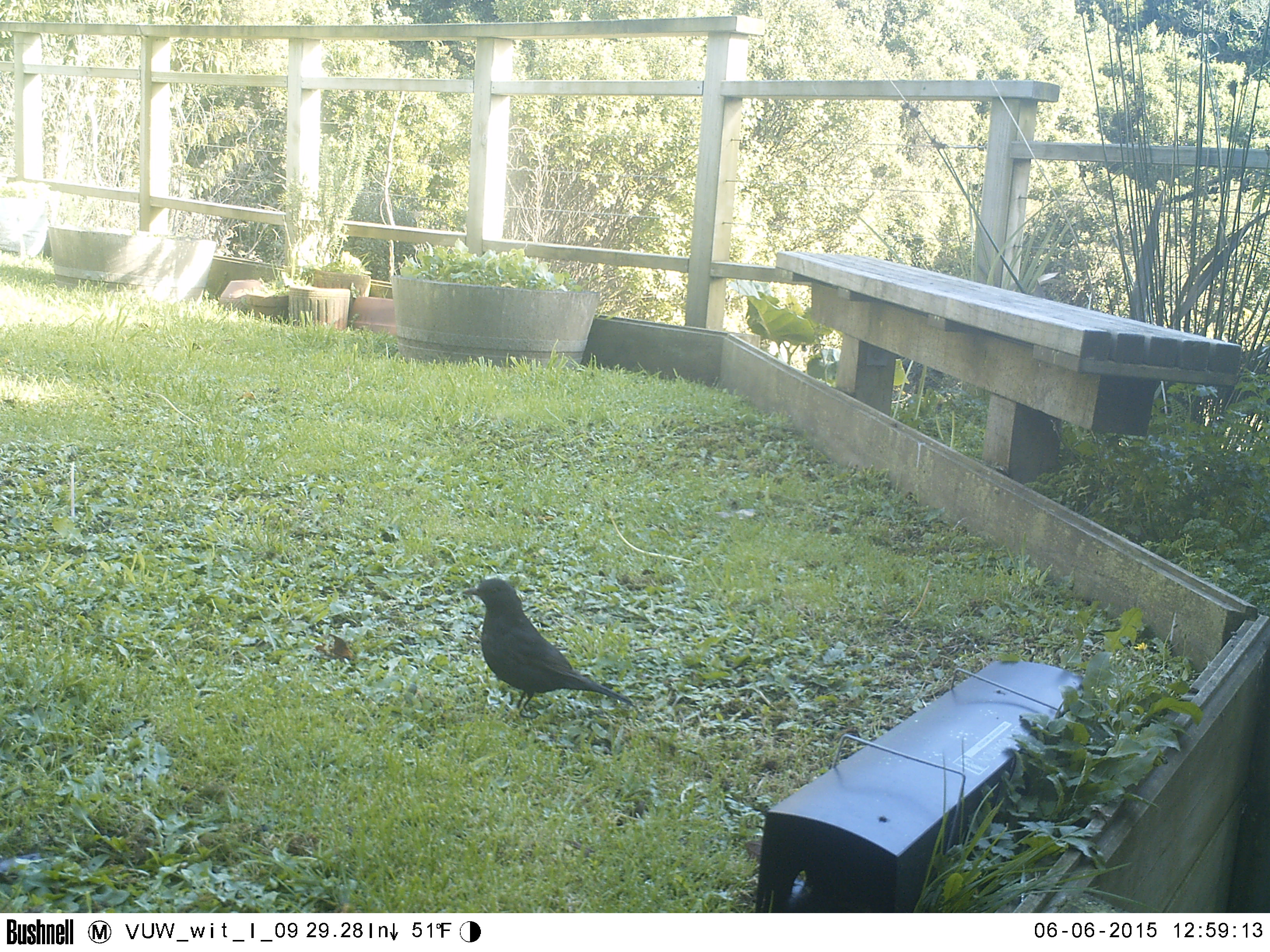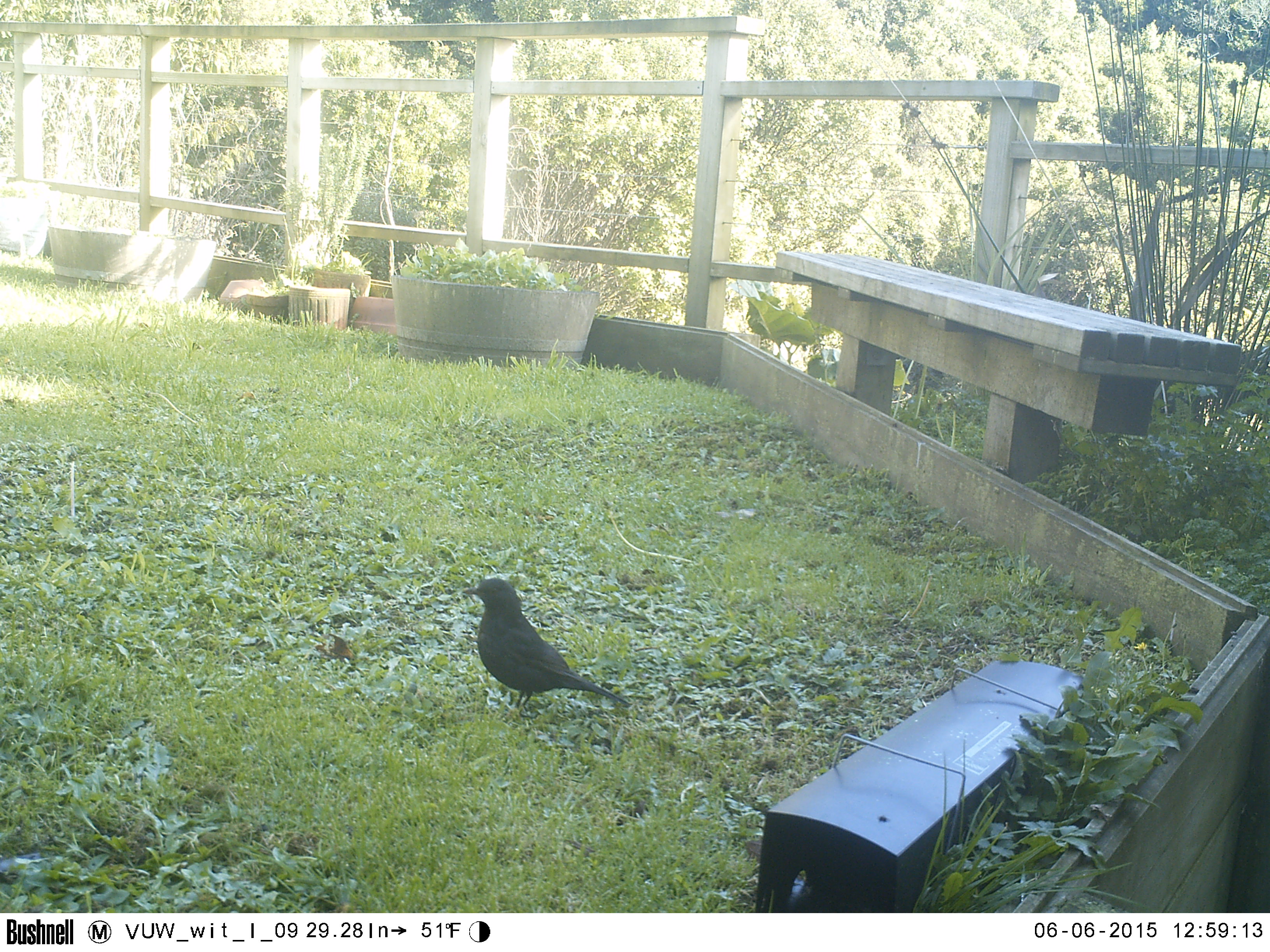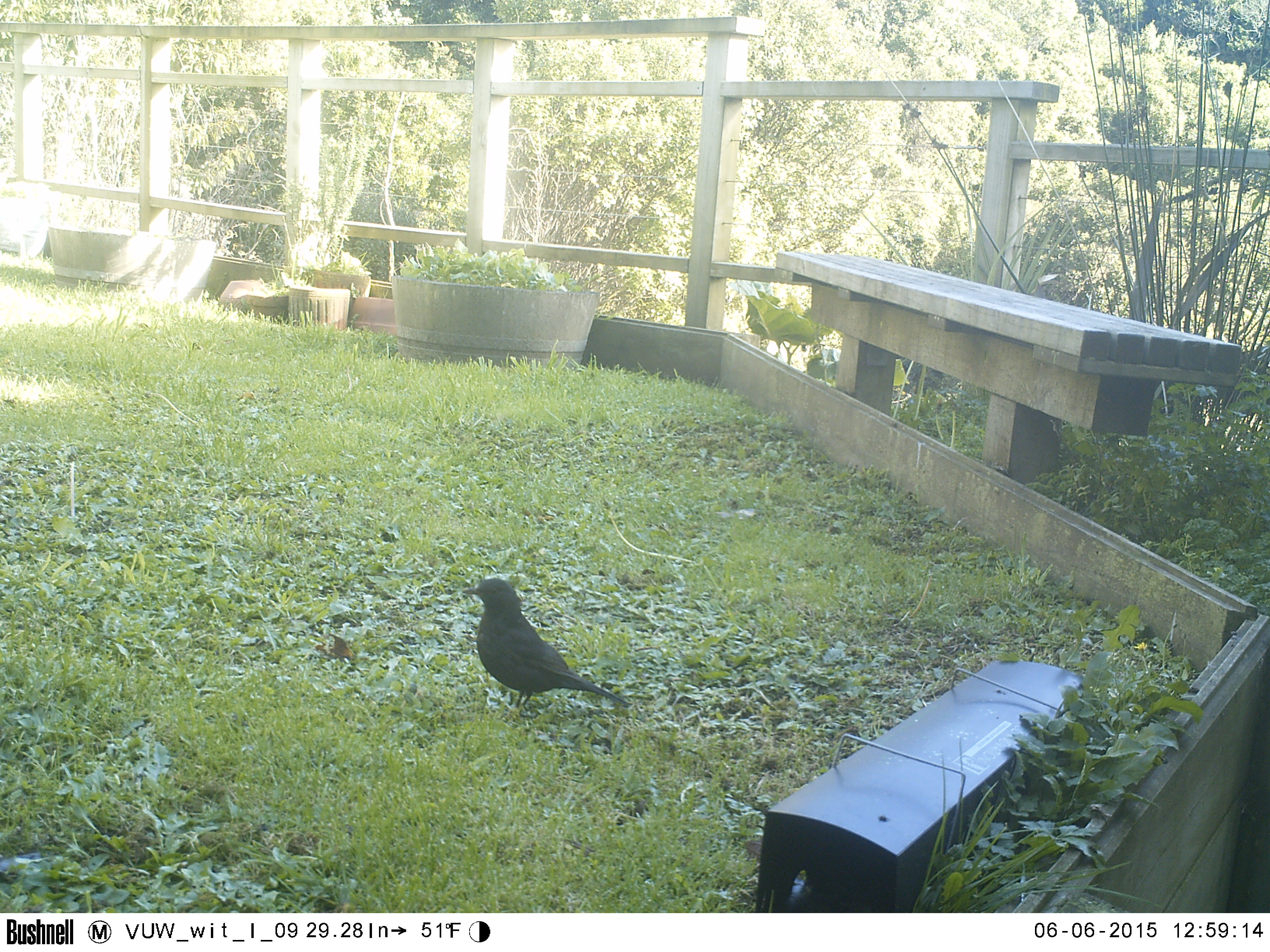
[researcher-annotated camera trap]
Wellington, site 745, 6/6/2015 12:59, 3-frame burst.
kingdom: Animalia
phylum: Chordata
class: Aves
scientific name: Aves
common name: bird